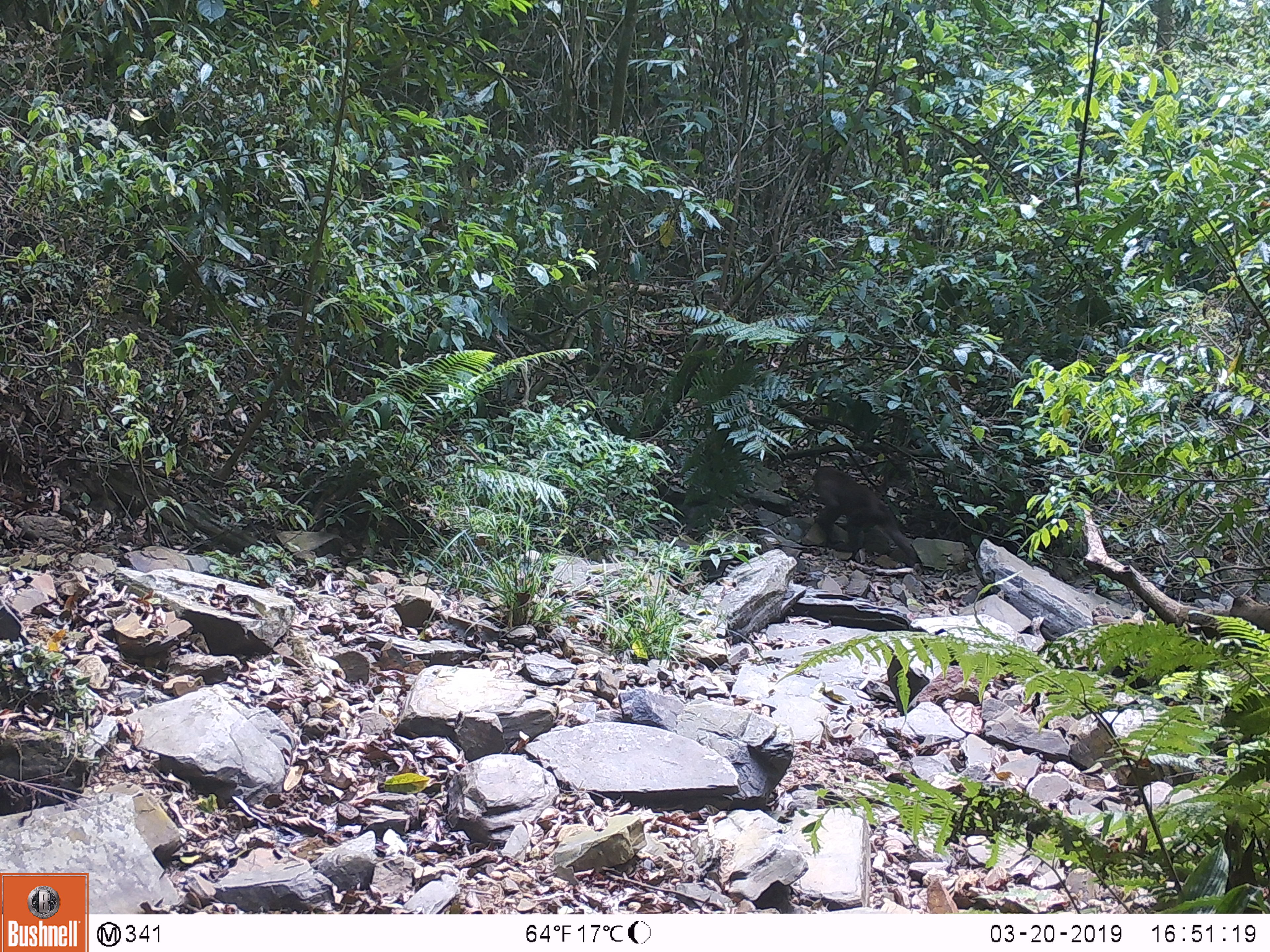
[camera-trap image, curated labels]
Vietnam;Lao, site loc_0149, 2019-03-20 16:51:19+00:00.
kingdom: Animalia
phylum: Chordata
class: Mammalia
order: Primates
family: Cercopithecidae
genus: Macaca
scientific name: Macaca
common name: macaques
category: assam or rhesus macaque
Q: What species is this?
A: Assam or rhesus macaque (macaques) (Macaca).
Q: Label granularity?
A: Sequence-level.